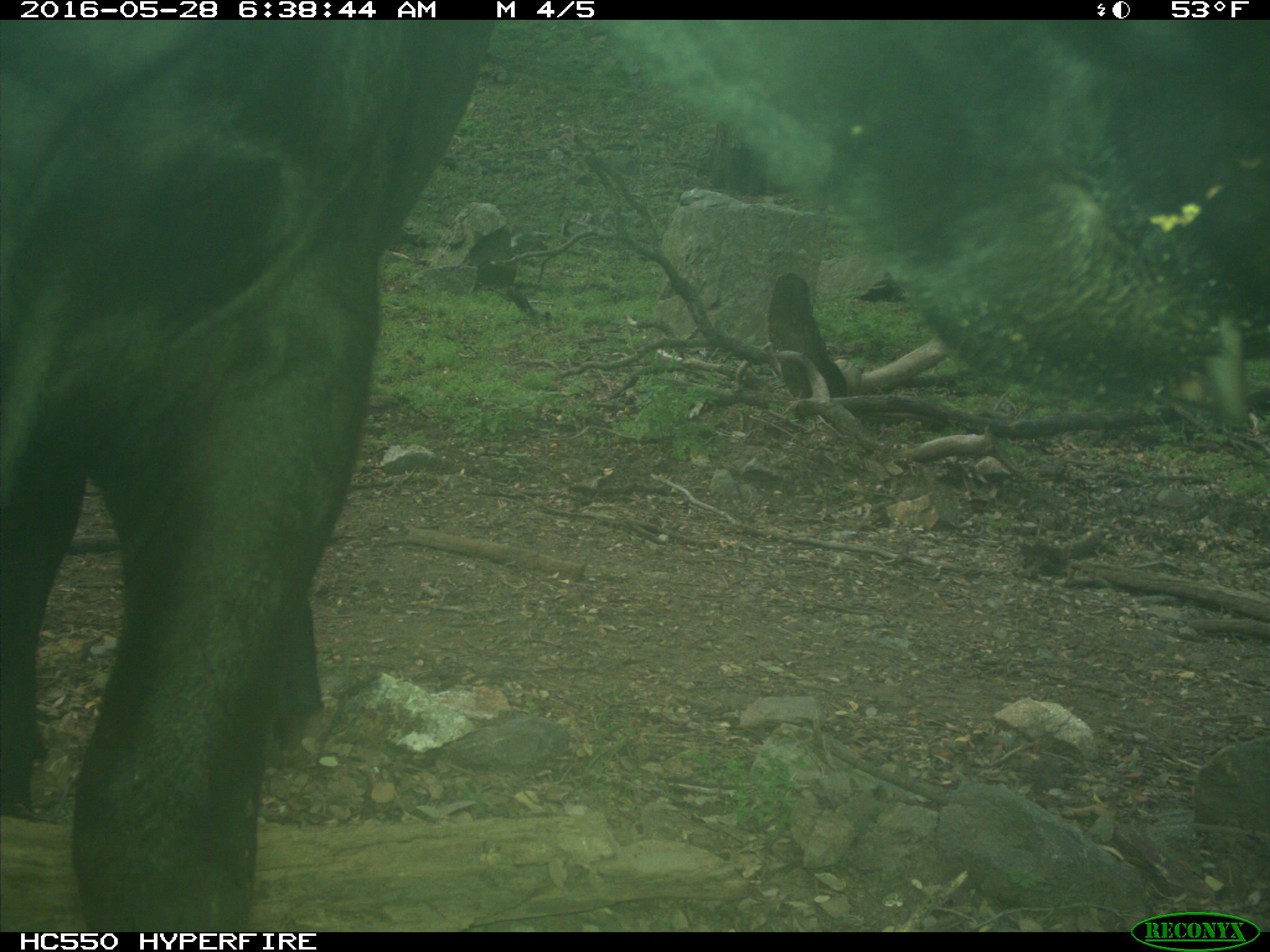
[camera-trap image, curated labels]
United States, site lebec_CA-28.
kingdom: Animalia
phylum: Chordata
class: Mammalia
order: Artiodactyla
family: Bovidae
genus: Bos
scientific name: Bos taurus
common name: domestic cow